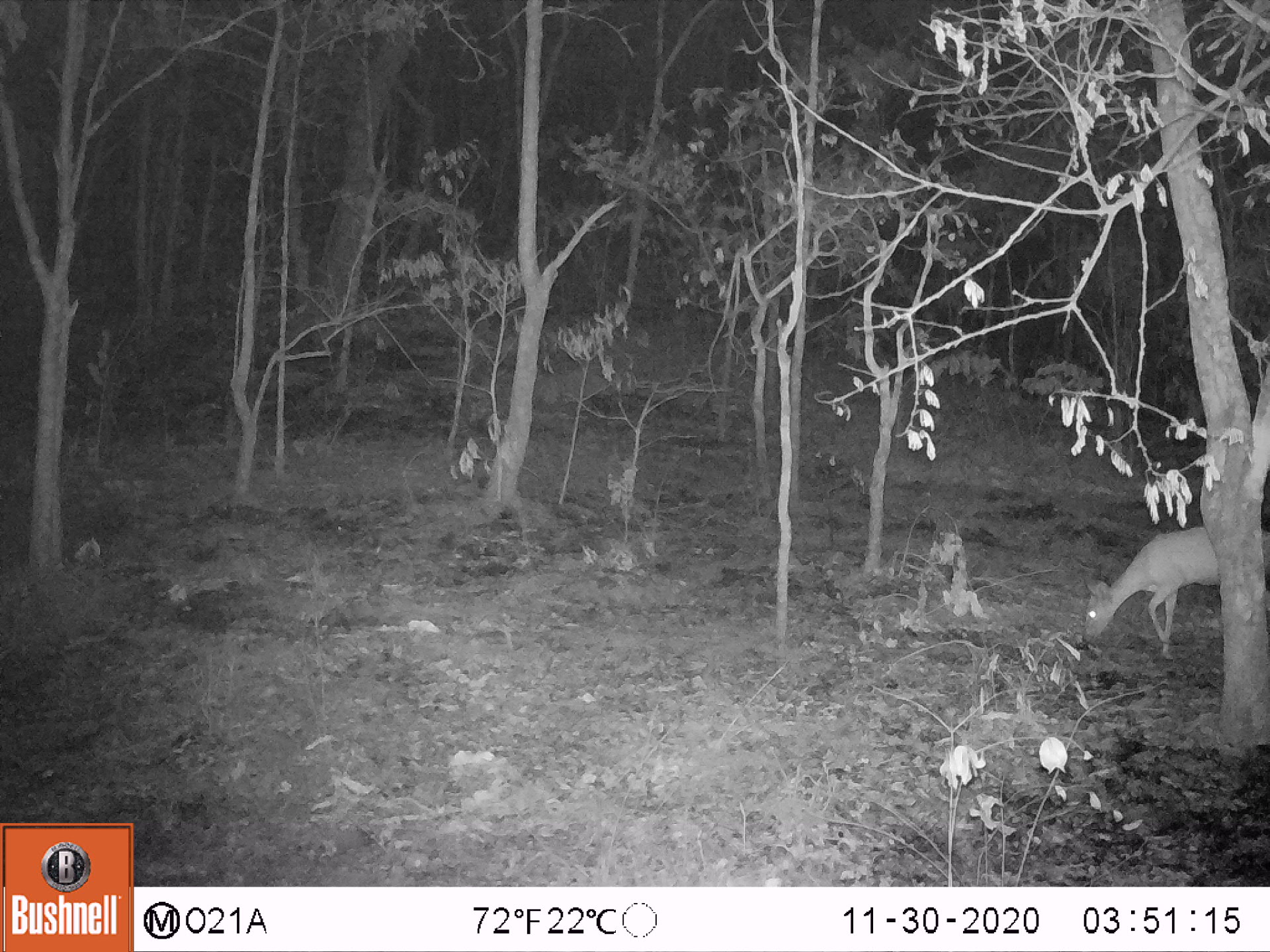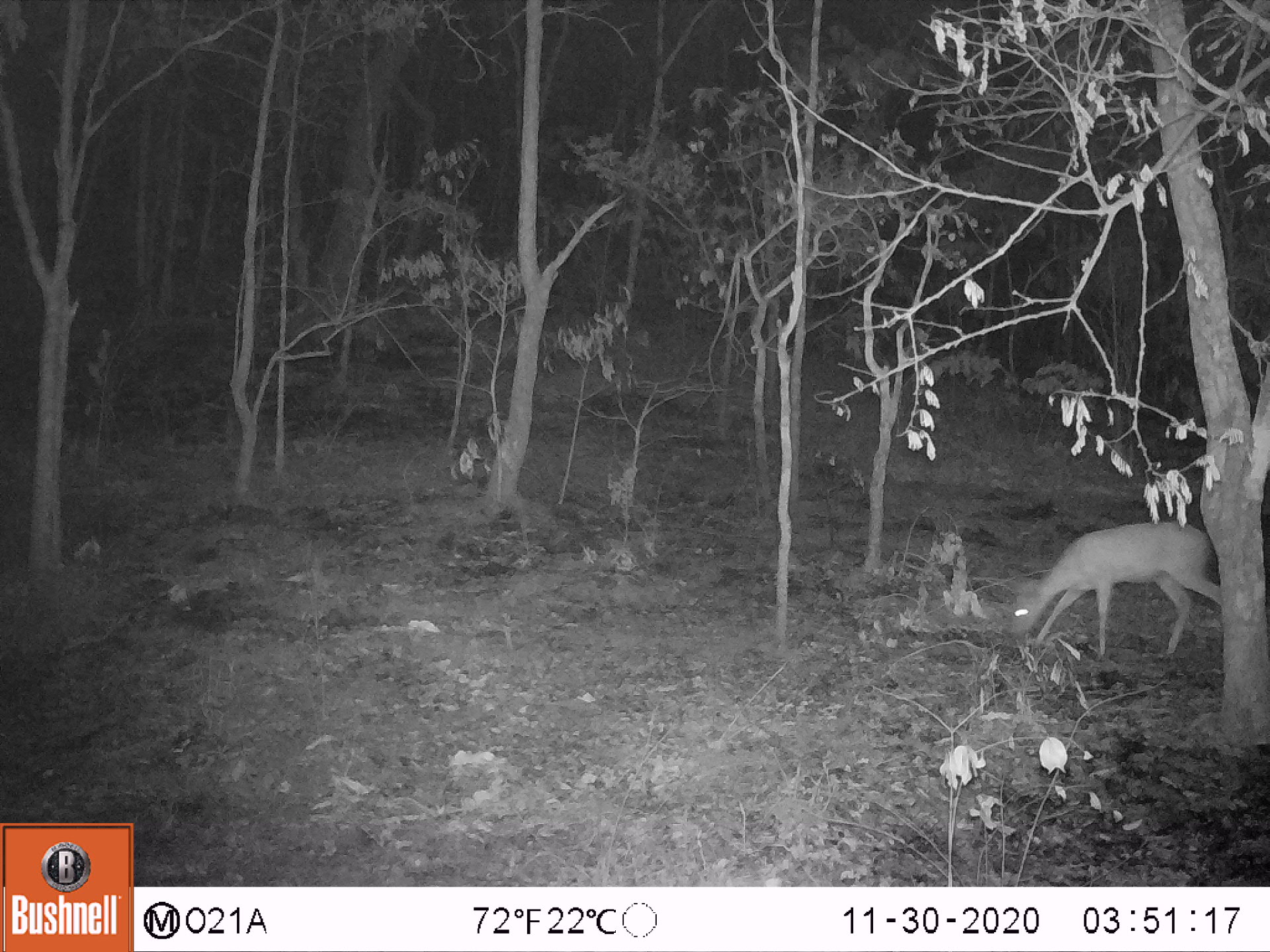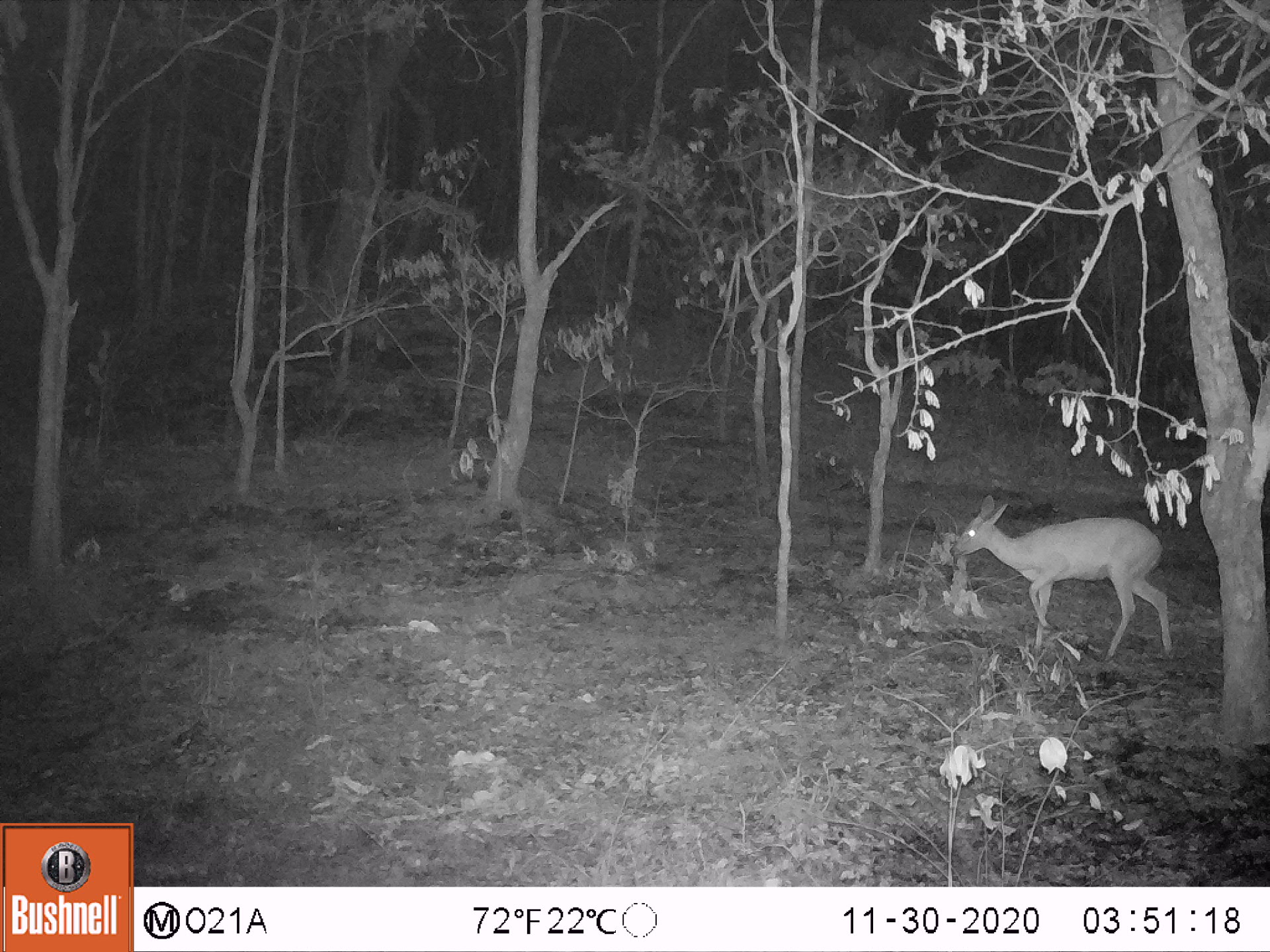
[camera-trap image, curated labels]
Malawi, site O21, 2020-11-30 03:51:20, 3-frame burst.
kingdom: Animalia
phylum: Chordata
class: Mammalia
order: Artiodactyla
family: Bovidae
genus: Sylvicapra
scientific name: Sylvicapra grimmia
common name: common duiker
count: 1